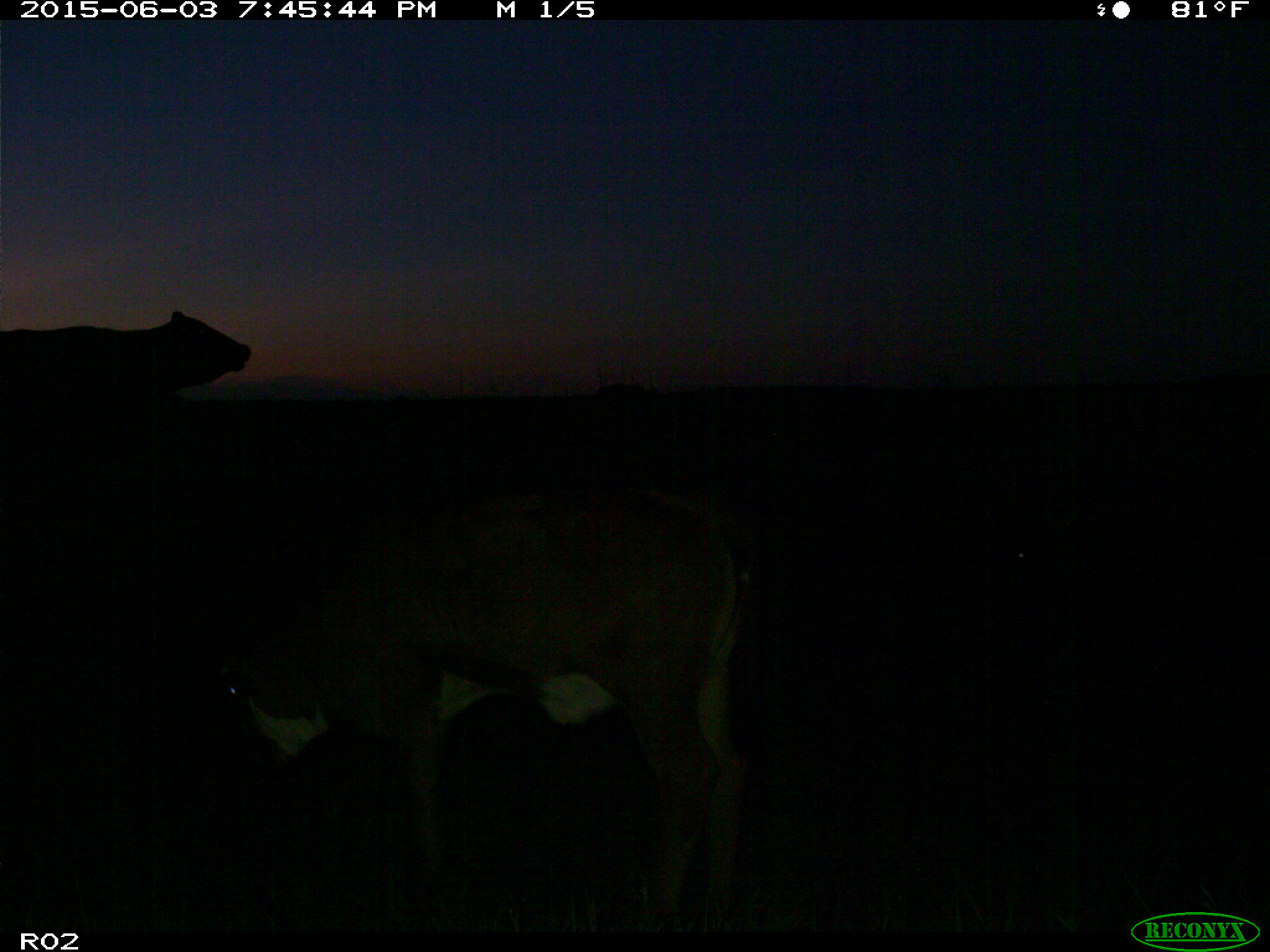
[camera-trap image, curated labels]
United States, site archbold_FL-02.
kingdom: Animalia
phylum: Chordata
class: Mammalia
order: Artiodactyla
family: Bovidae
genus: Bos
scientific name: Bos taurus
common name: domestic cow